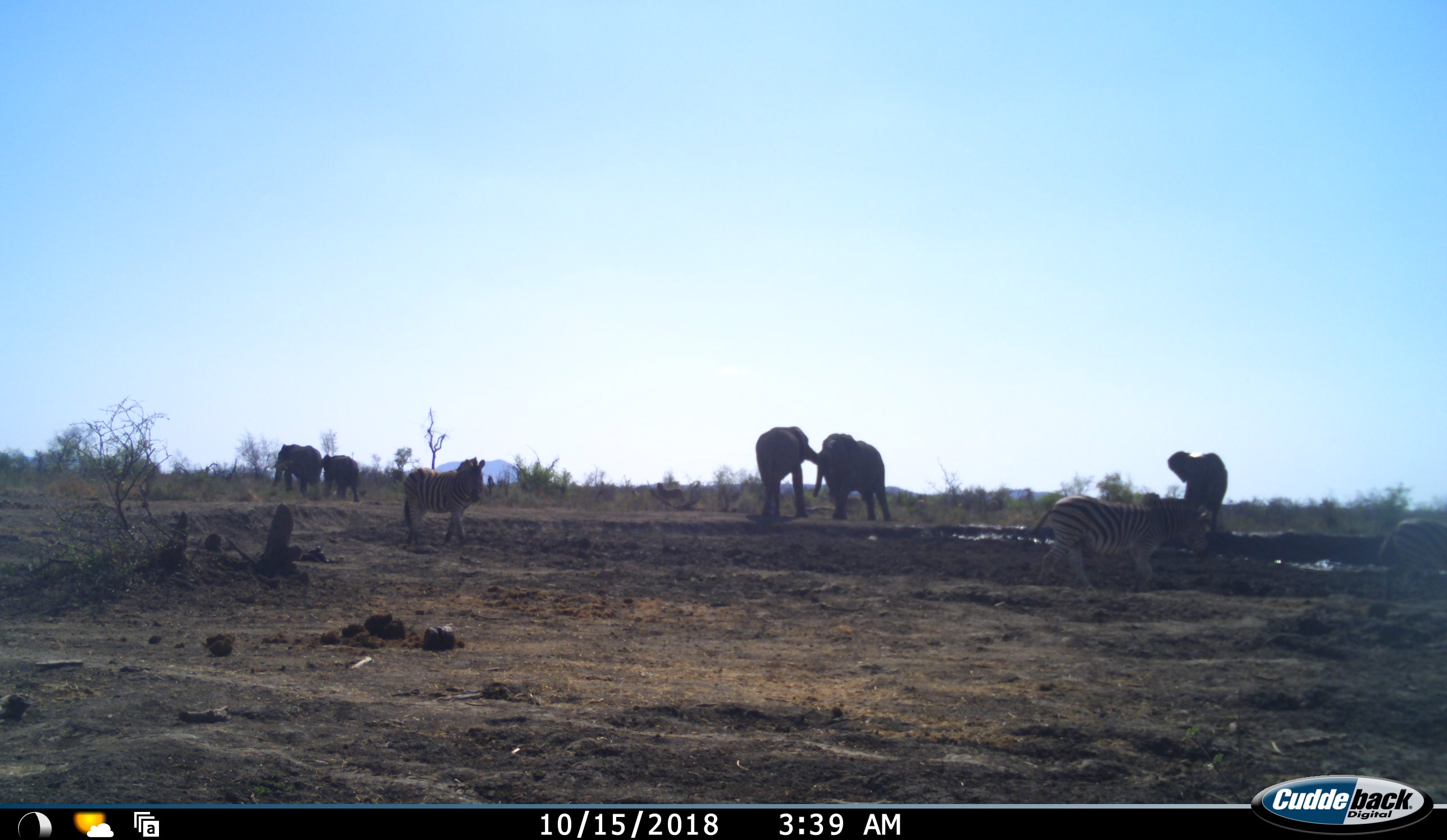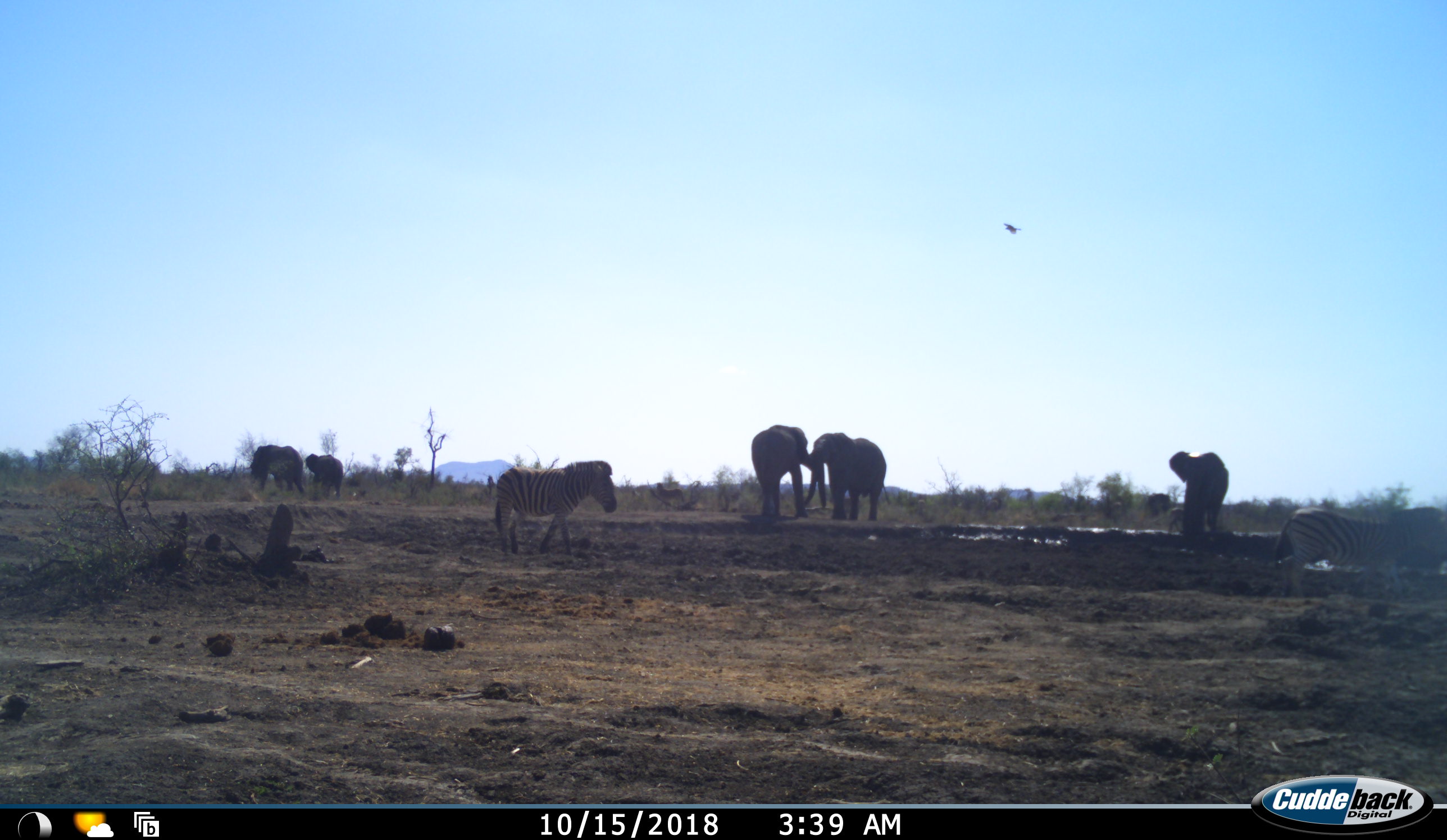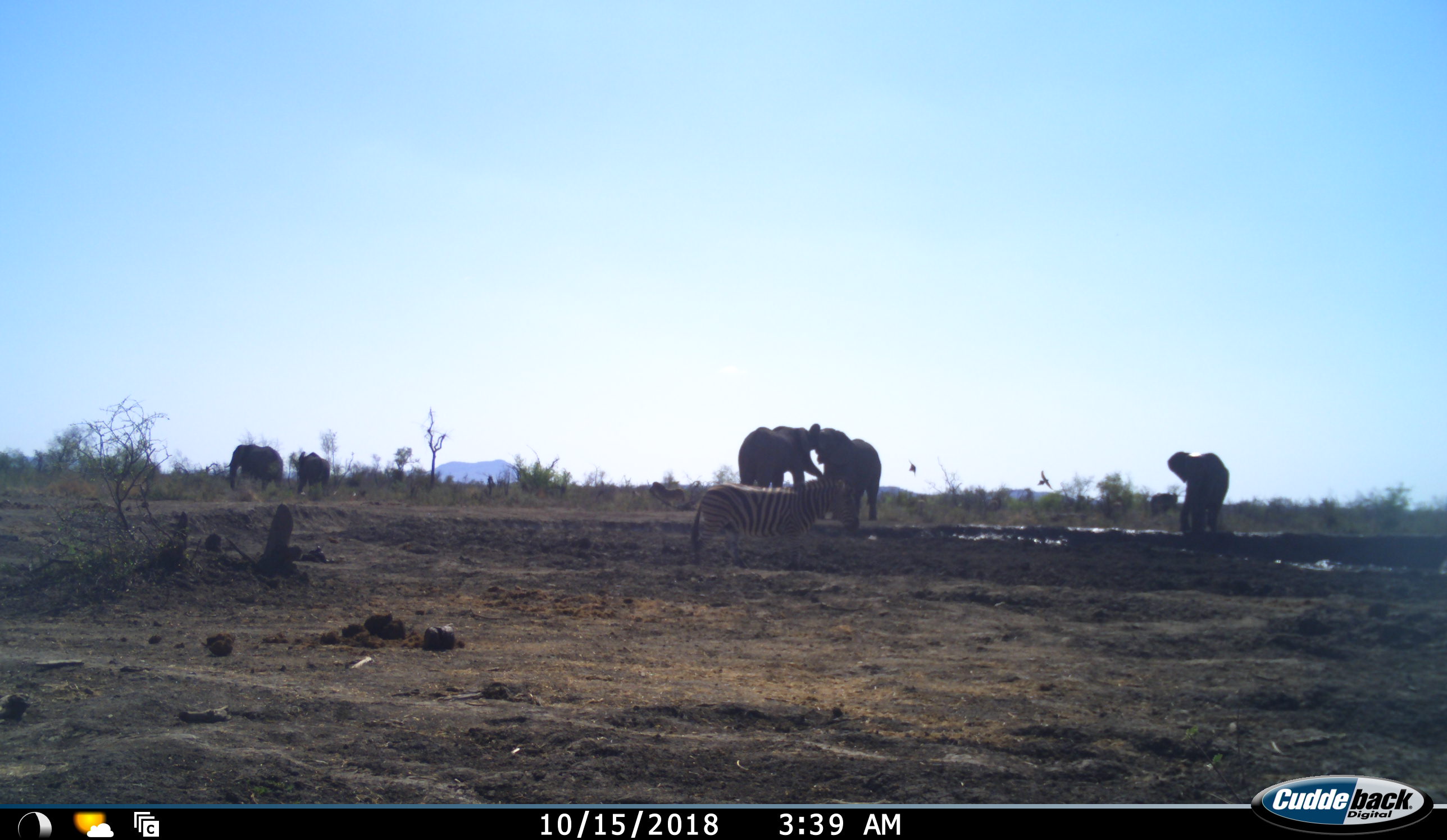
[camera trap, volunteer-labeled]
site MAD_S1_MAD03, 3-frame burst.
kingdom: Animalia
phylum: Chordata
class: Mammalia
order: Proboscidea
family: Elephantidae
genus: Loxodonta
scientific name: Loxodonta africana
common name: african bush elephant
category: elephant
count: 5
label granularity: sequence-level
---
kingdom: Animalia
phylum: Chordata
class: Mammalia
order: Perissodactyla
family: Equidae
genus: Equus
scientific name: Equus quagga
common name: plains zebra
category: zebraplains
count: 3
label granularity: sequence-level